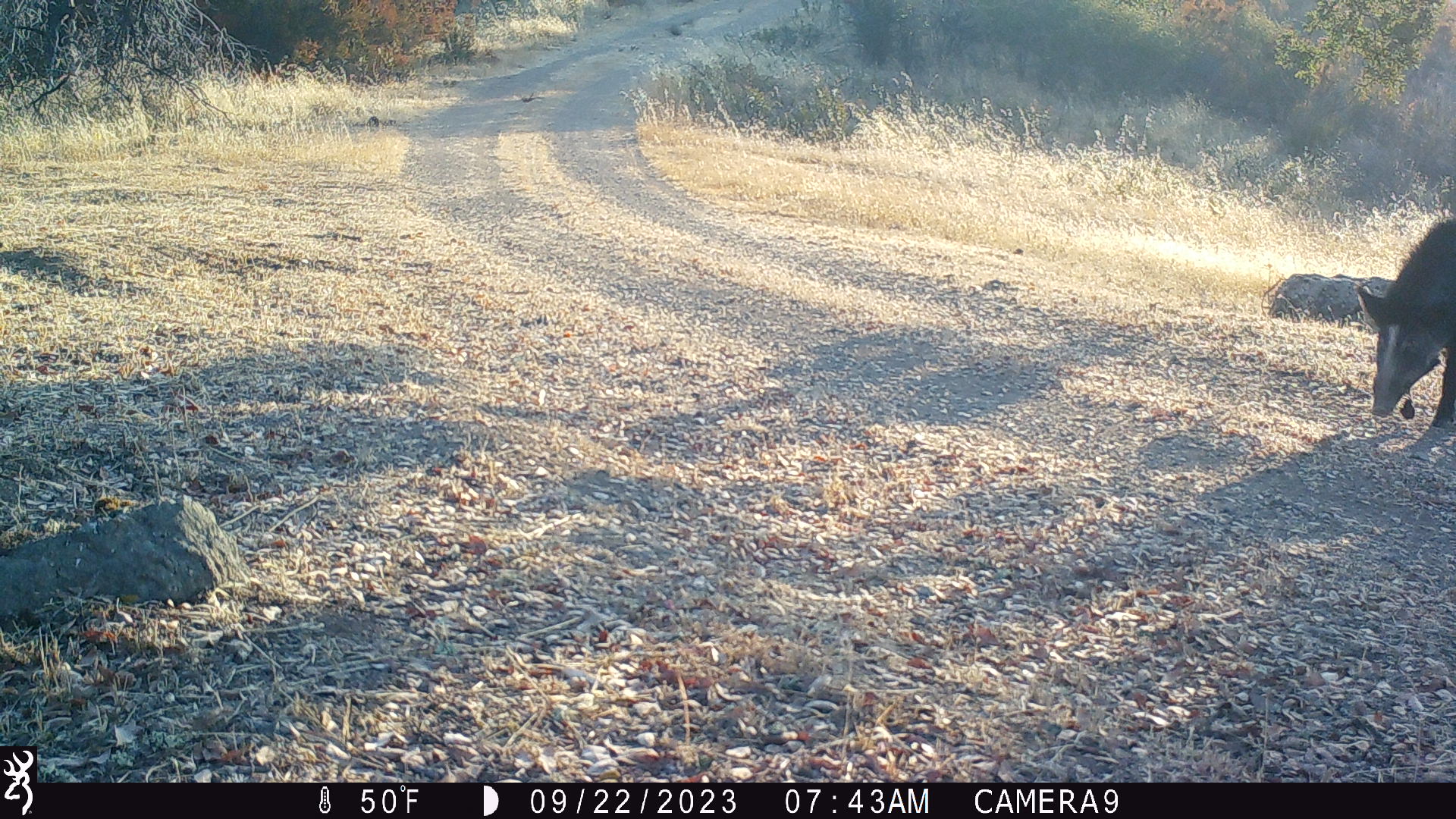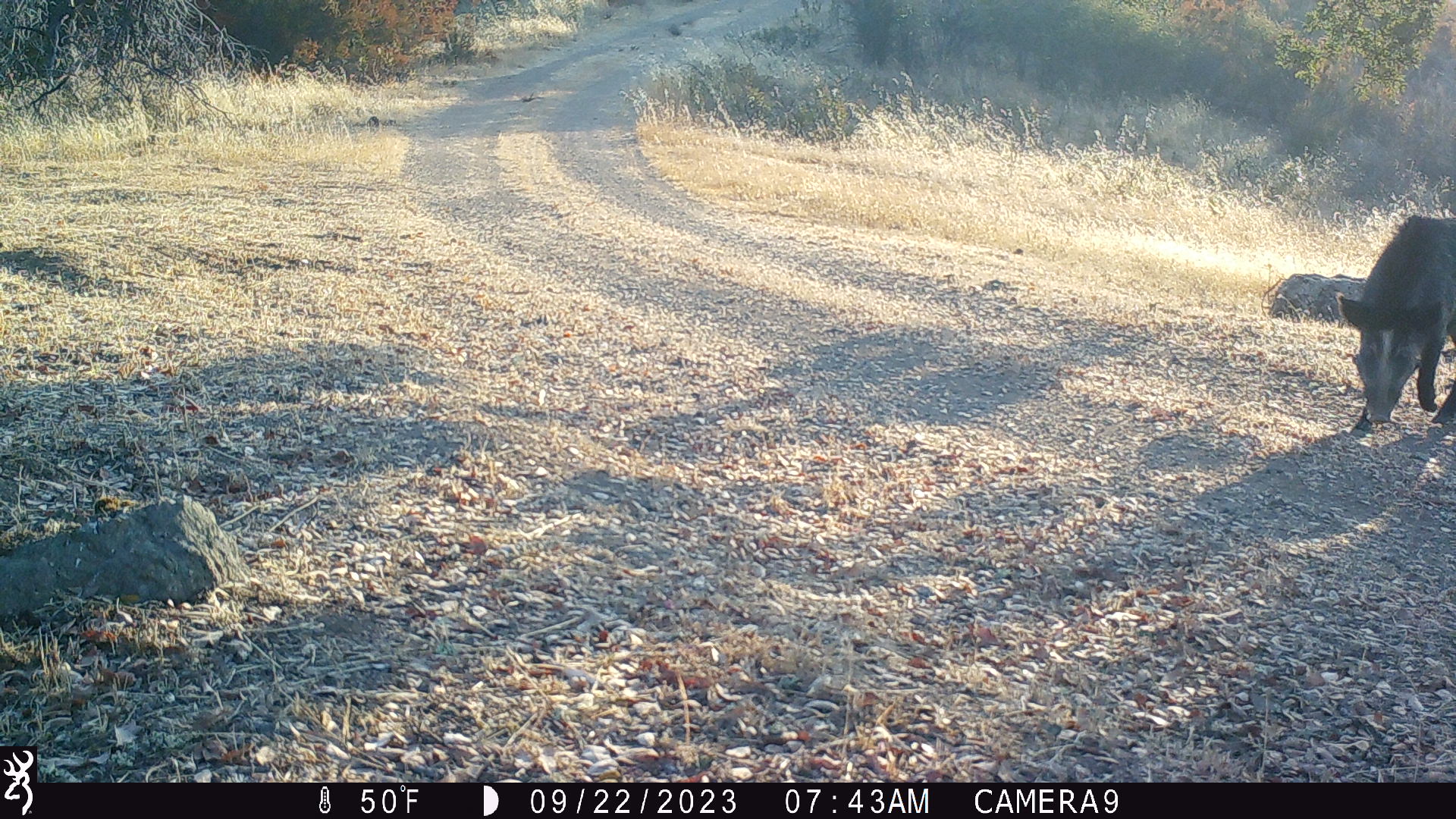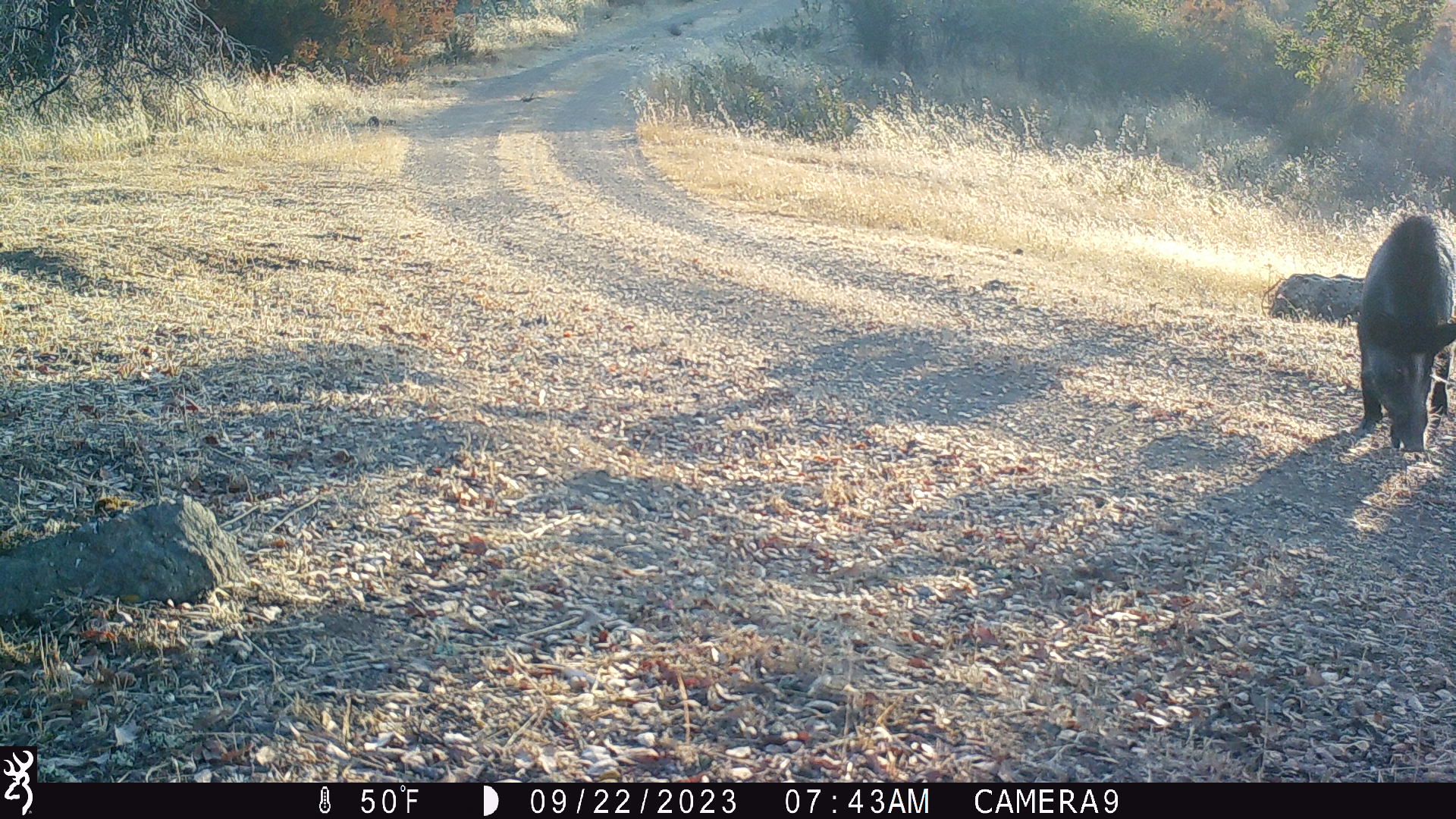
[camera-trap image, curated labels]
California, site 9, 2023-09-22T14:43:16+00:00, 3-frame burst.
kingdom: Animalia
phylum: Chordata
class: Mammalia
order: Artiodactyla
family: Suidae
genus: Sus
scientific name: Sus scrofa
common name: wild boar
Wild boar (Sus scrofa).